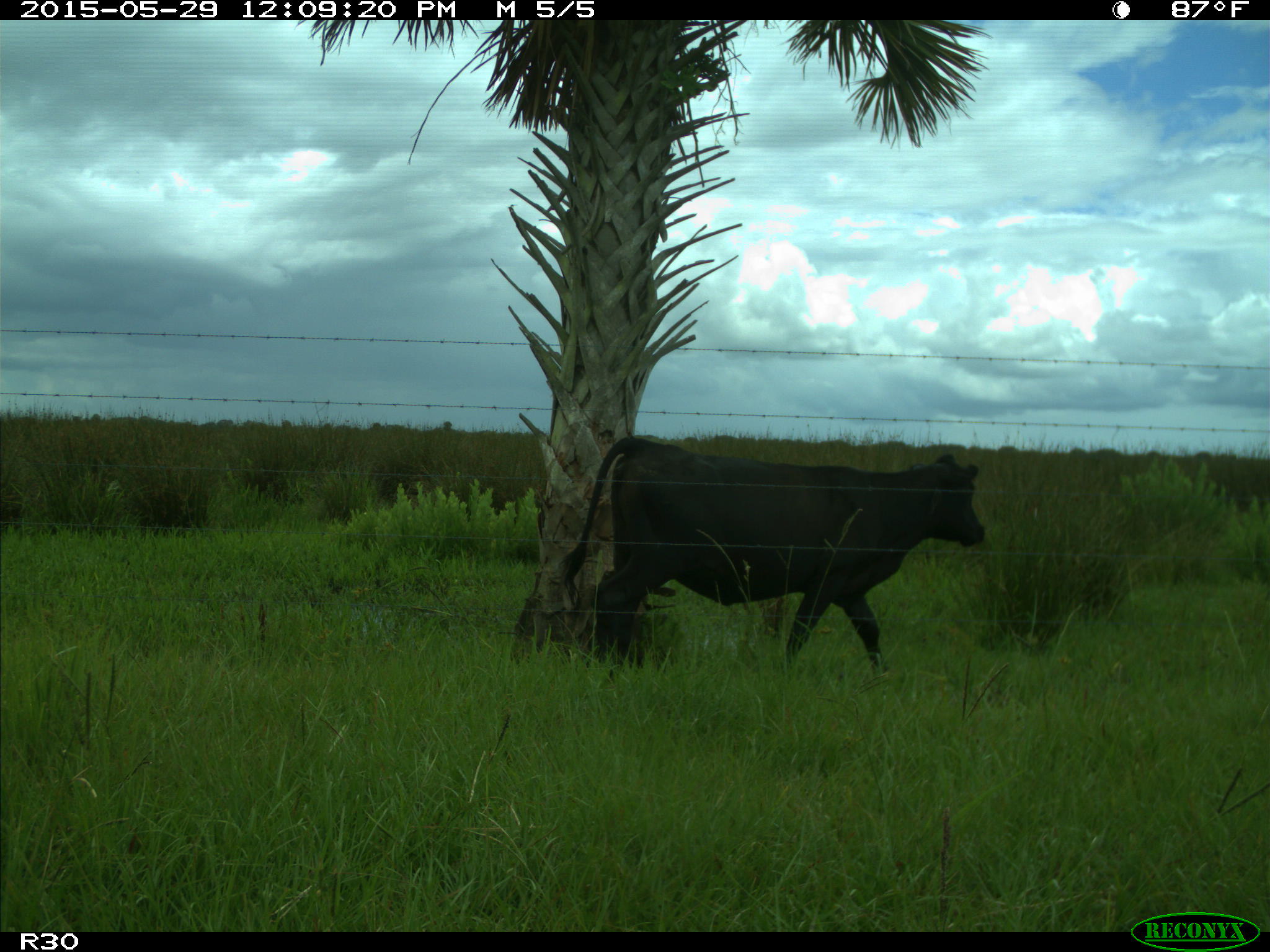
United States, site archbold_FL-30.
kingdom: Animalia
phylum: Chordata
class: Mammalia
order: Artiodactyla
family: Bovidae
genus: Bos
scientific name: Bos taurus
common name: domestic cow